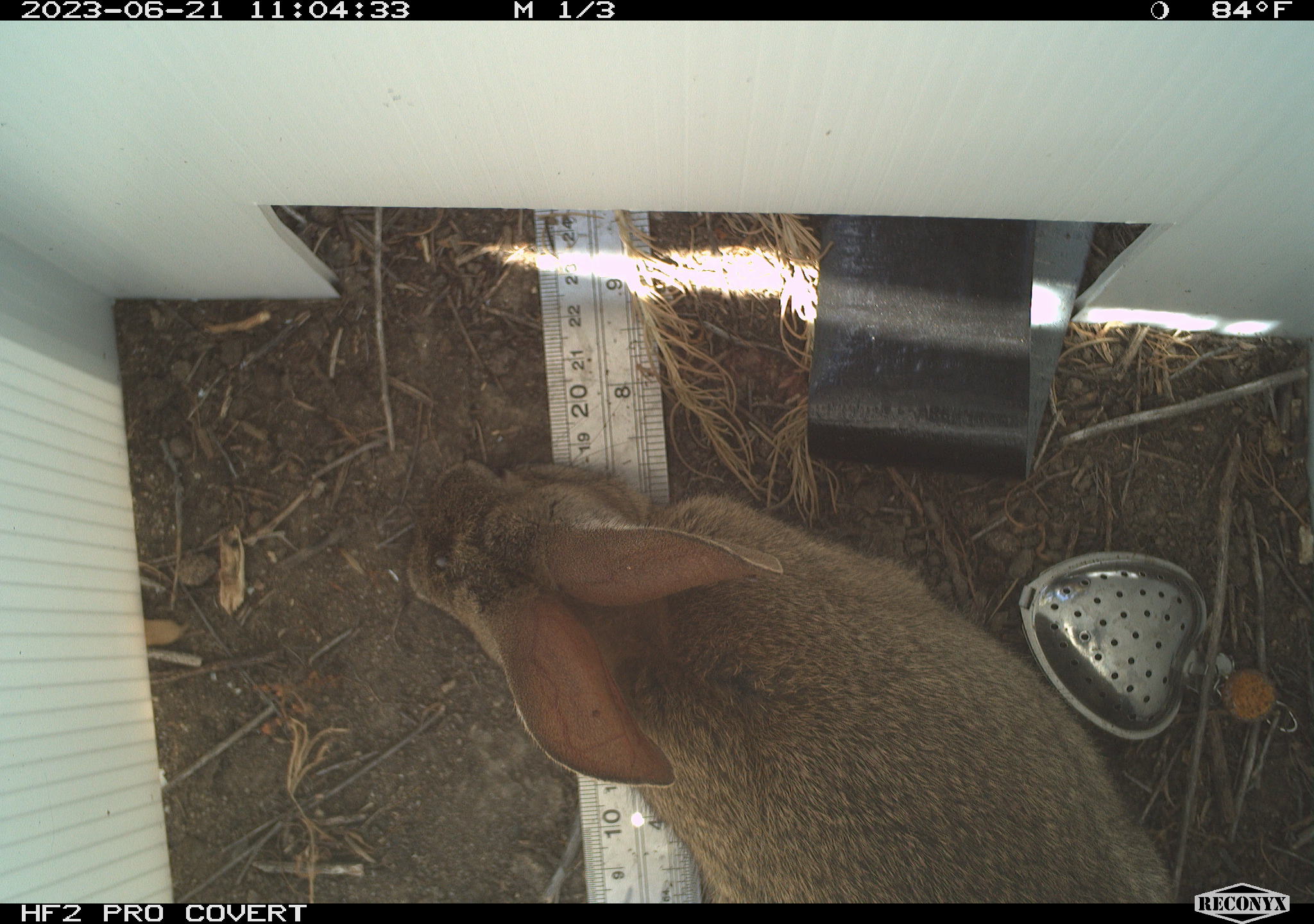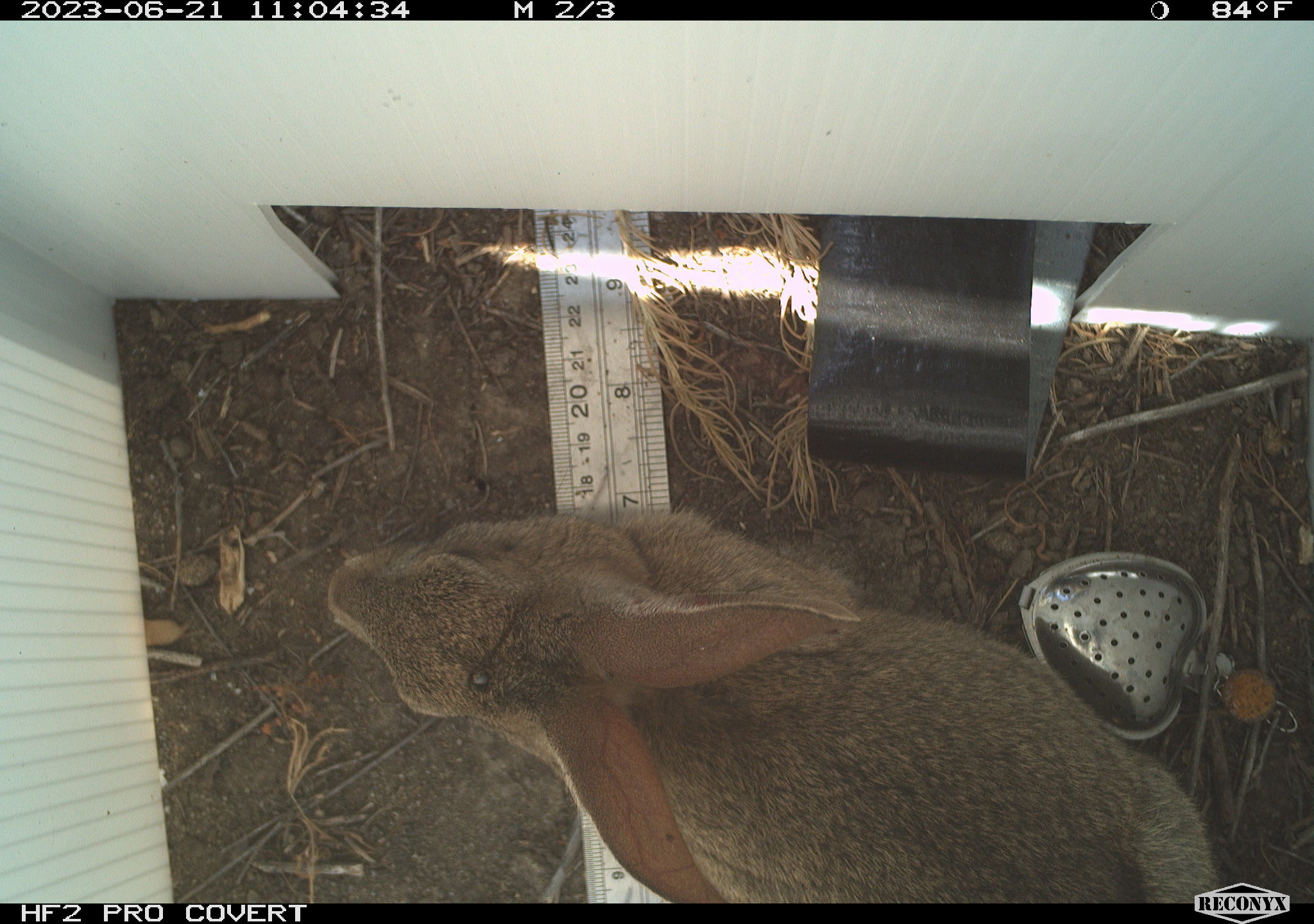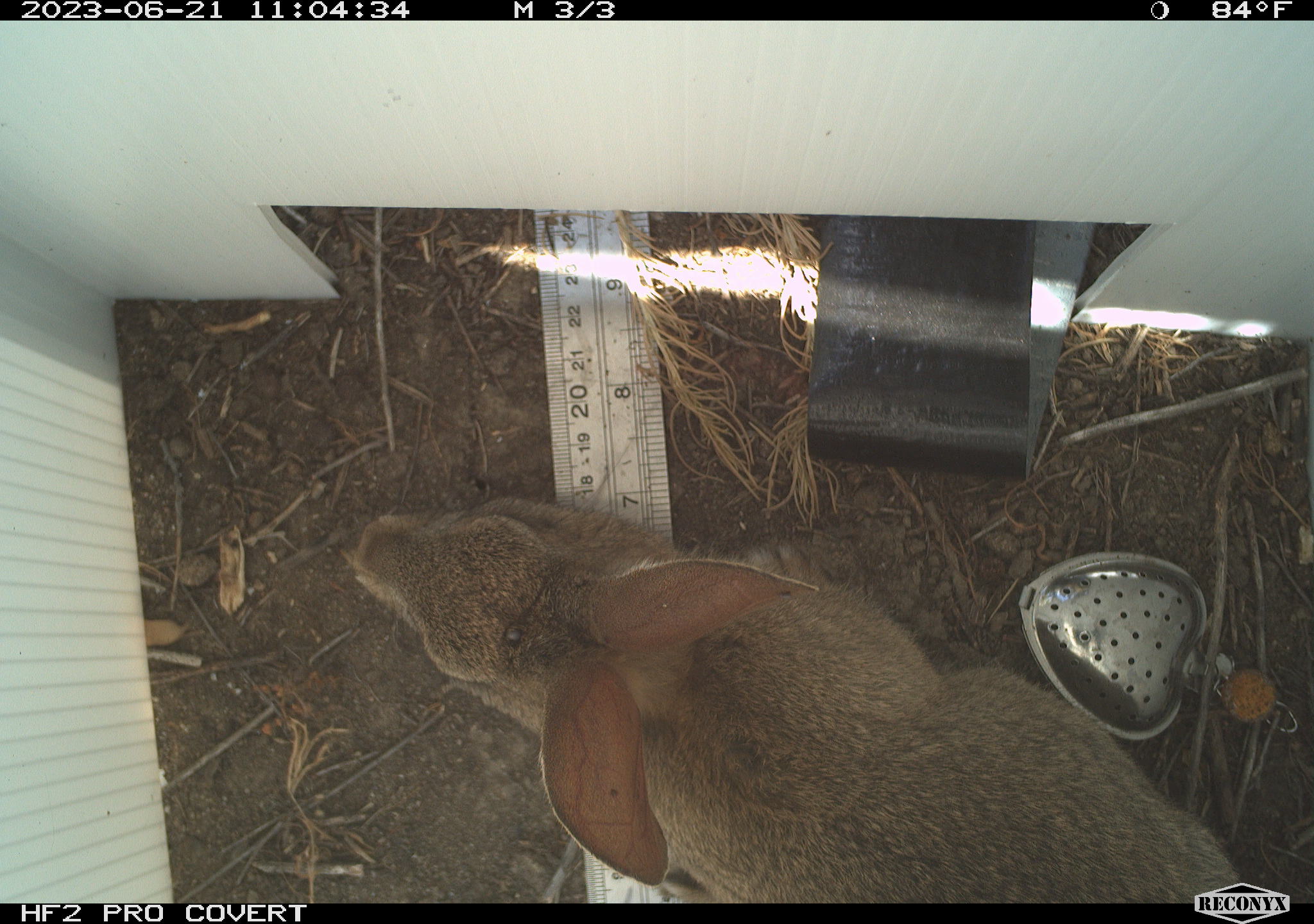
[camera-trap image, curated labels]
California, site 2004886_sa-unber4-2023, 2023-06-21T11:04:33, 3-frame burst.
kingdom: Animalia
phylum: Chordata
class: Mammalia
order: Lagomorpha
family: Leporidae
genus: Sylvilagus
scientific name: Sylvilagus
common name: cottontail rabbits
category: sylvilagus species